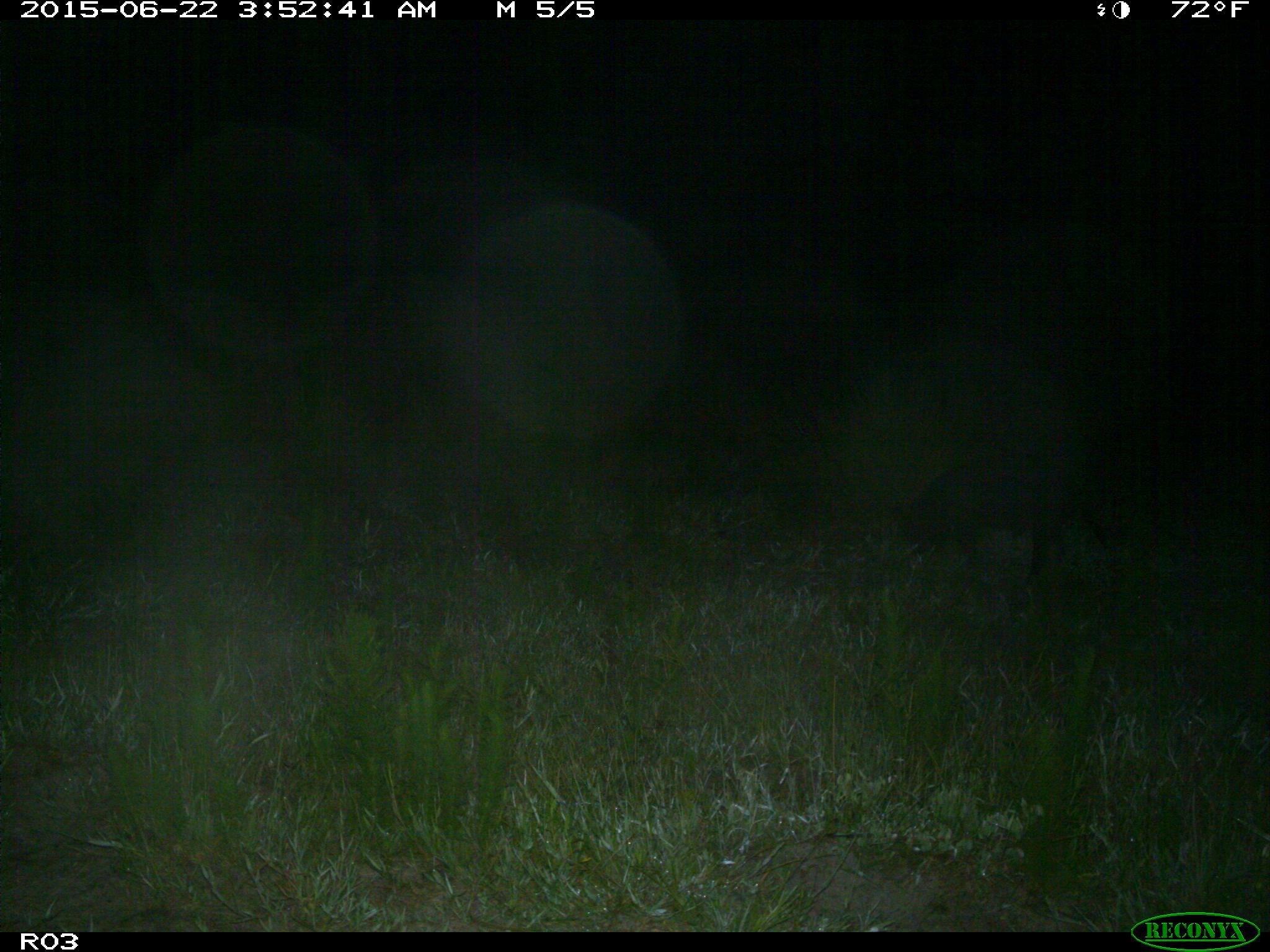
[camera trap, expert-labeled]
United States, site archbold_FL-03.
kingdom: Animalia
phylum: Chordata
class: Mammalia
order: Artiodactyla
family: Suidae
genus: Sus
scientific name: Sus scrofa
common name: wild boar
Sus scrofa (wild boar).